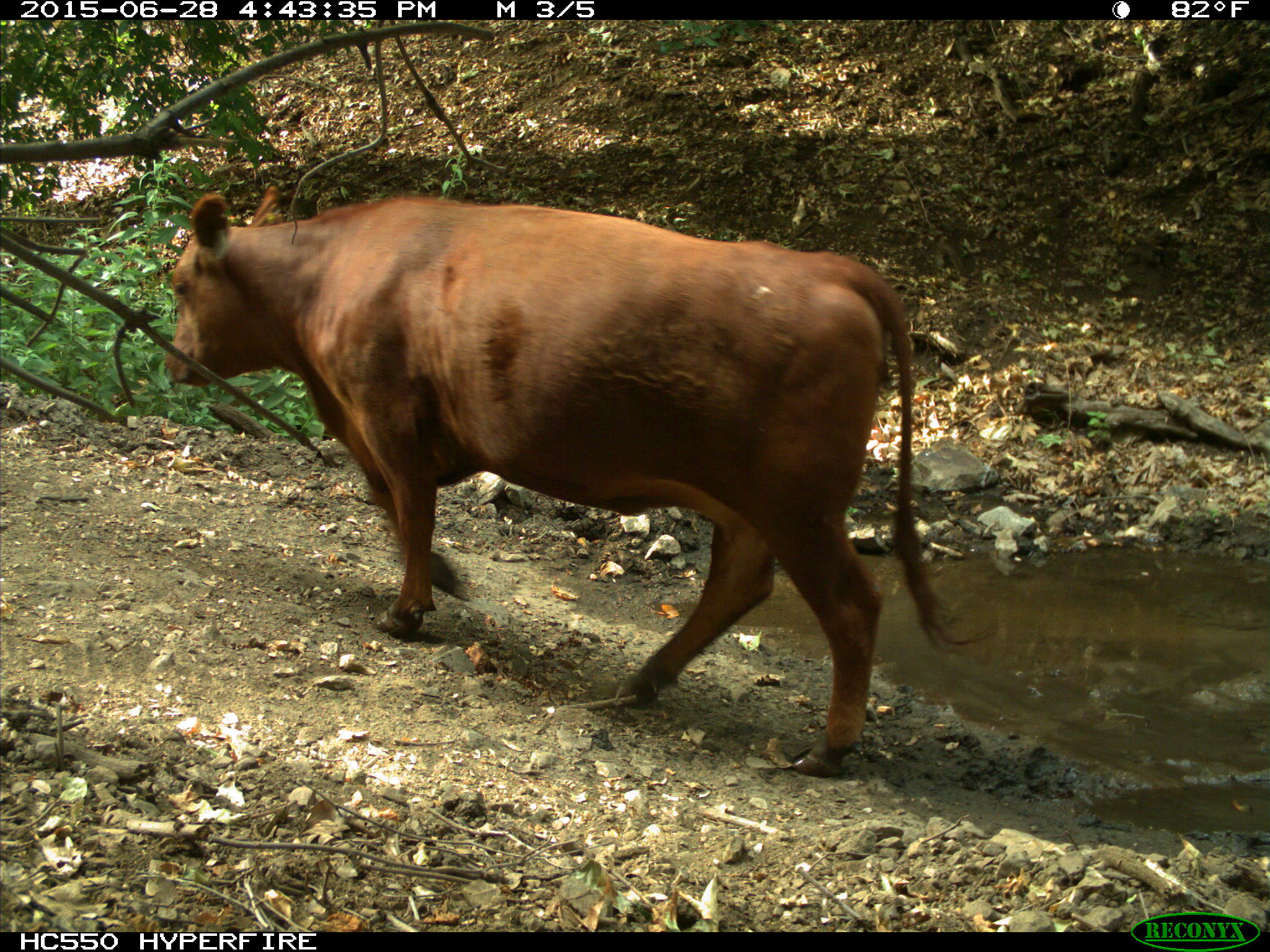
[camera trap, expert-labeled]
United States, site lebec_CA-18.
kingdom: Animalia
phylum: Chordata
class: Mammalia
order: Artiodactyla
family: Bovidae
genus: Bos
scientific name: Bos taurus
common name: domestic cow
Bos taurus (domestic cow).